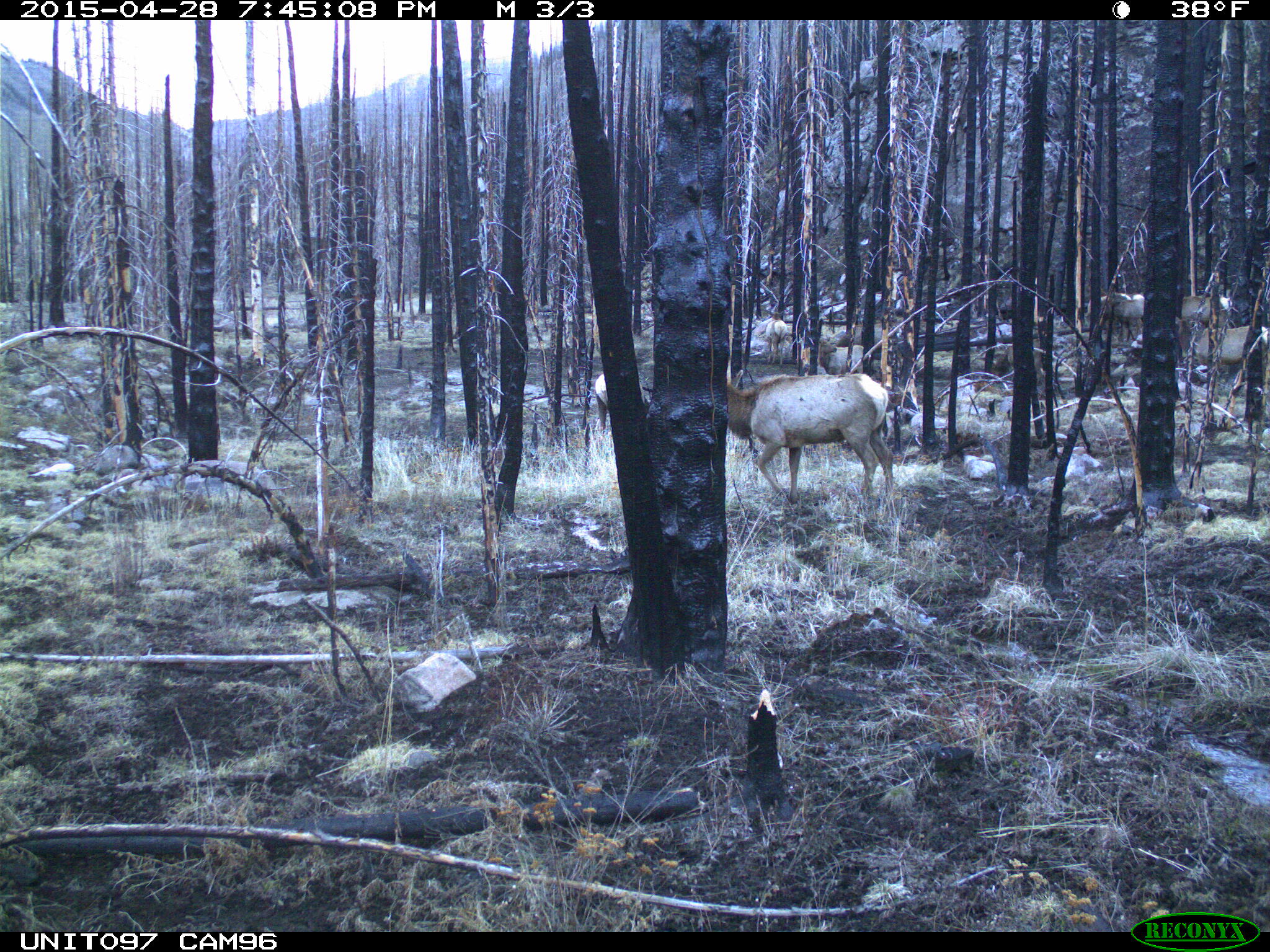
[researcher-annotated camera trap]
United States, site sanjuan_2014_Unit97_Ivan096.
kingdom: Animalia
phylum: Chordata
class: Mammalia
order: Artiodactyla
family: Cervidae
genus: Cervus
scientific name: Cervus elaphus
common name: red deer